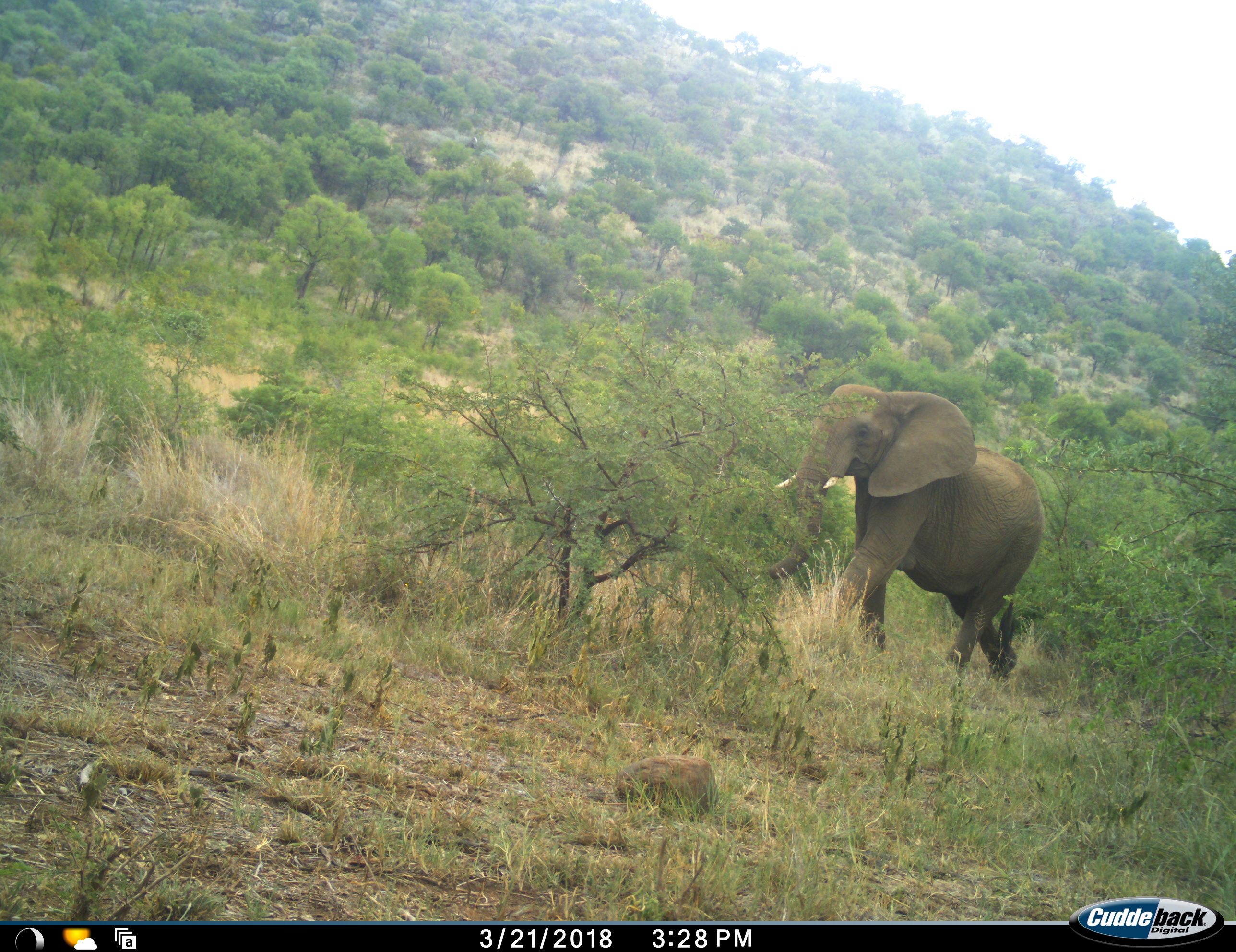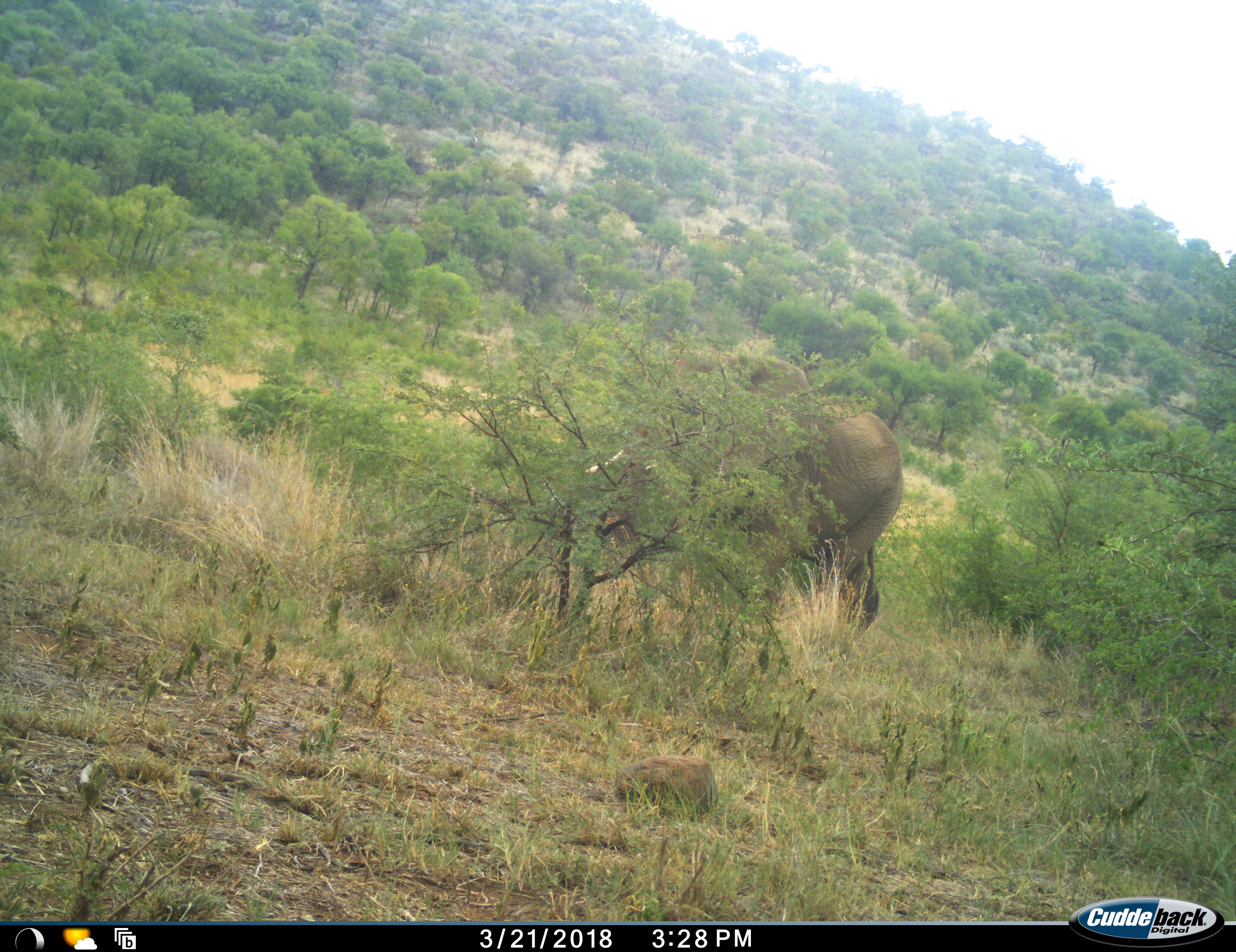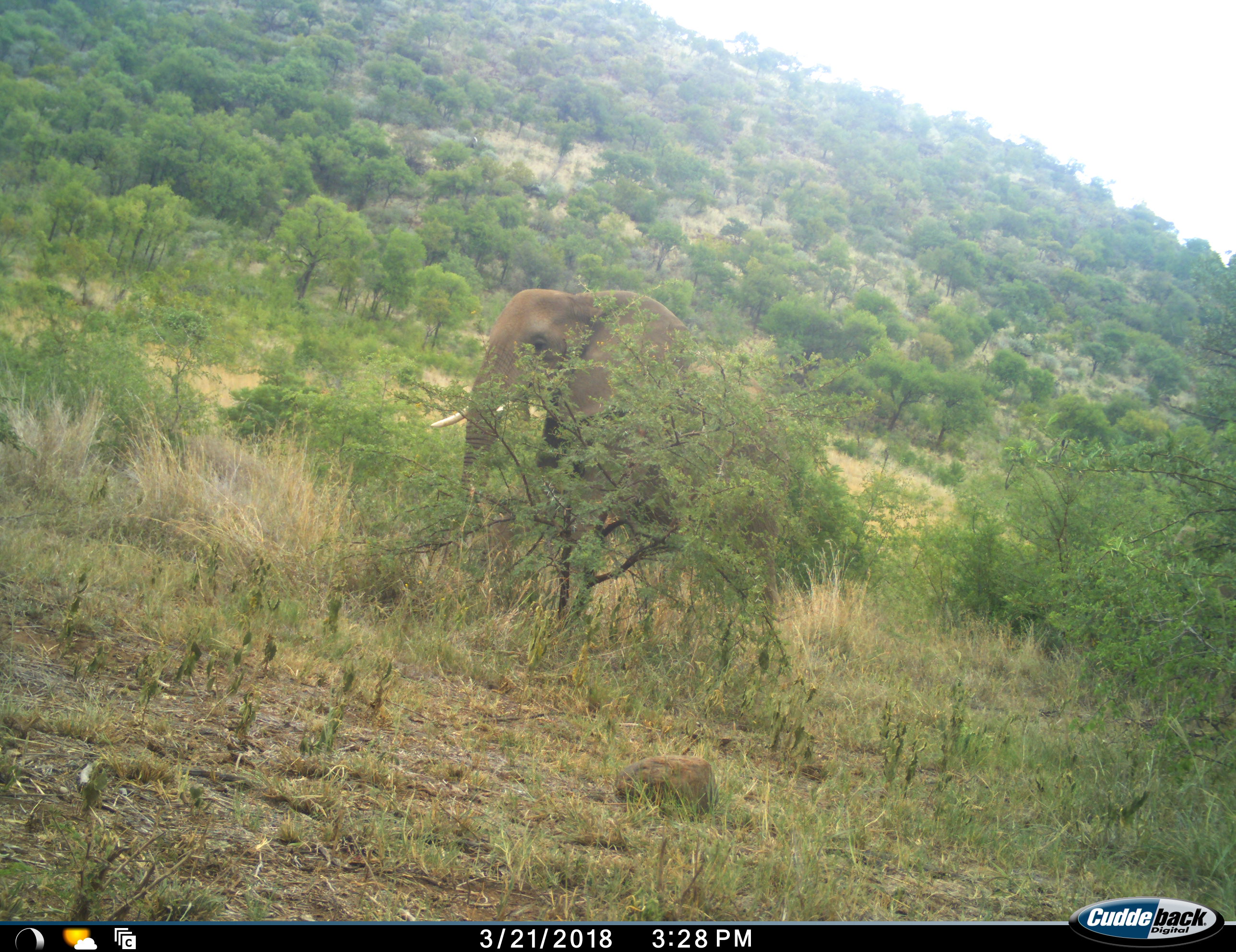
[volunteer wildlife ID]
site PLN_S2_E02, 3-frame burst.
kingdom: Animalia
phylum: Chordata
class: Mammalia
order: Proboscidea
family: Elephantidae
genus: Loxodonta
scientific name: Loxodonta africana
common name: african bush elephant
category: elephant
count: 1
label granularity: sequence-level